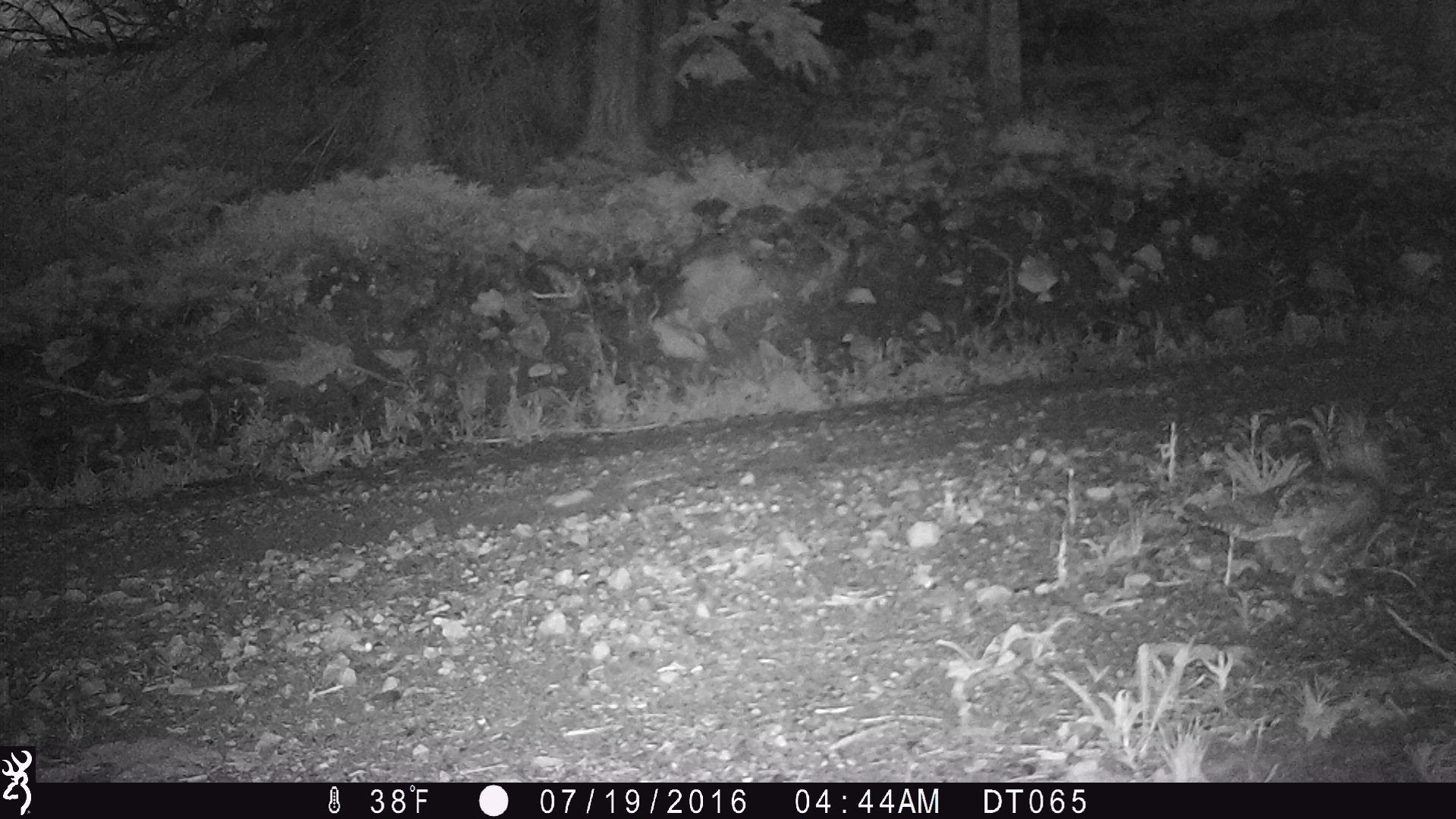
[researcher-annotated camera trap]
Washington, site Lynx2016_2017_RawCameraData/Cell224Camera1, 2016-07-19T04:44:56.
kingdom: Animalia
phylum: Chordata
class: Aves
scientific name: Aves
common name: birds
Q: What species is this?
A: Aves (birds).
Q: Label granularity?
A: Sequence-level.